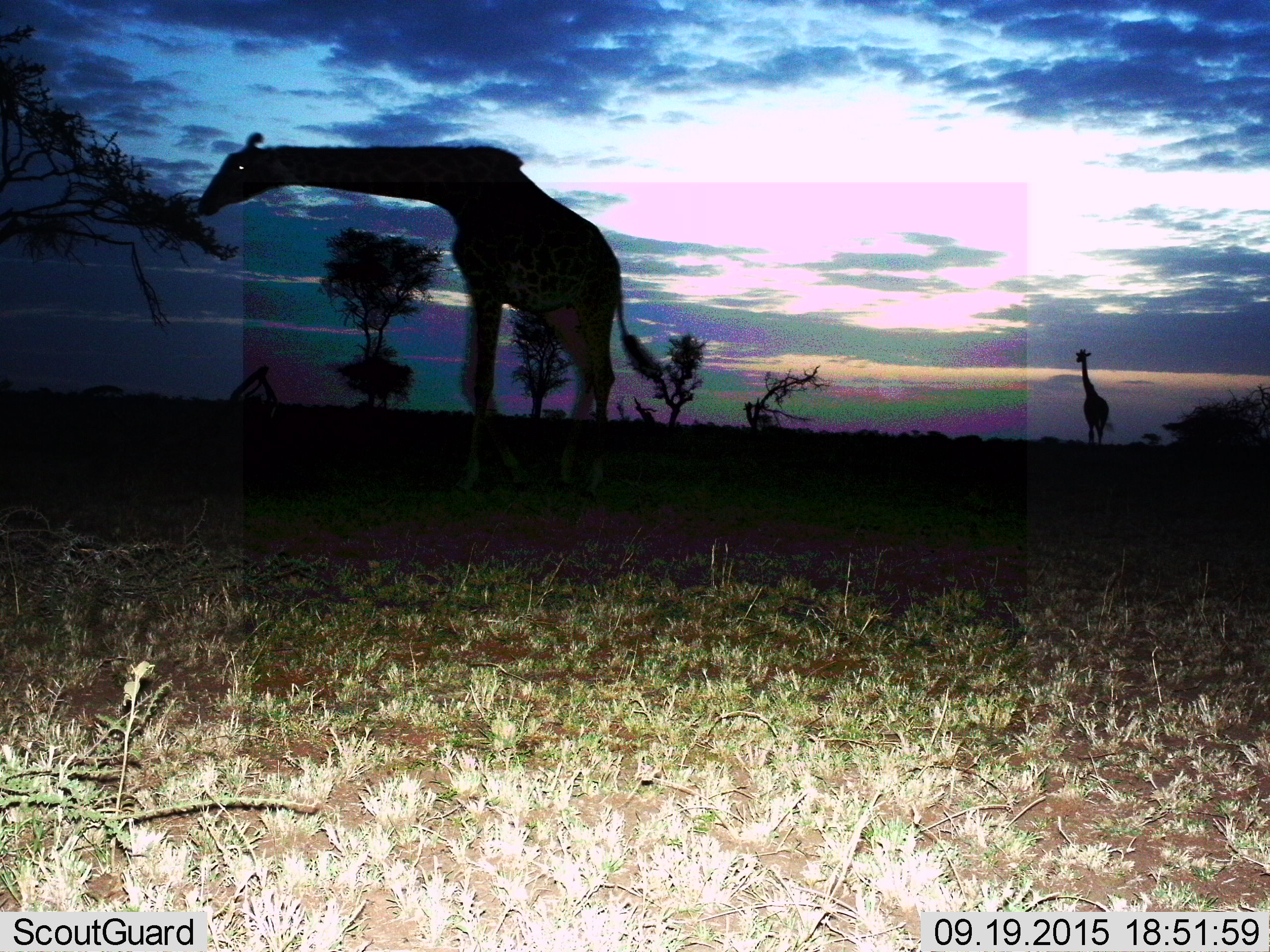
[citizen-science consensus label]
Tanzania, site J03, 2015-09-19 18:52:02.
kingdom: Animalia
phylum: Chordata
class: Mammalia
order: Artiodactyla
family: Giraffidae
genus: Giraffa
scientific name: Giraffa camelopardalis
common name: giraffe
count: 2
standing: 44%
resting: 0%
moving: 78%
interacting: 0%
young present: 0%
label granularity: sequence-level